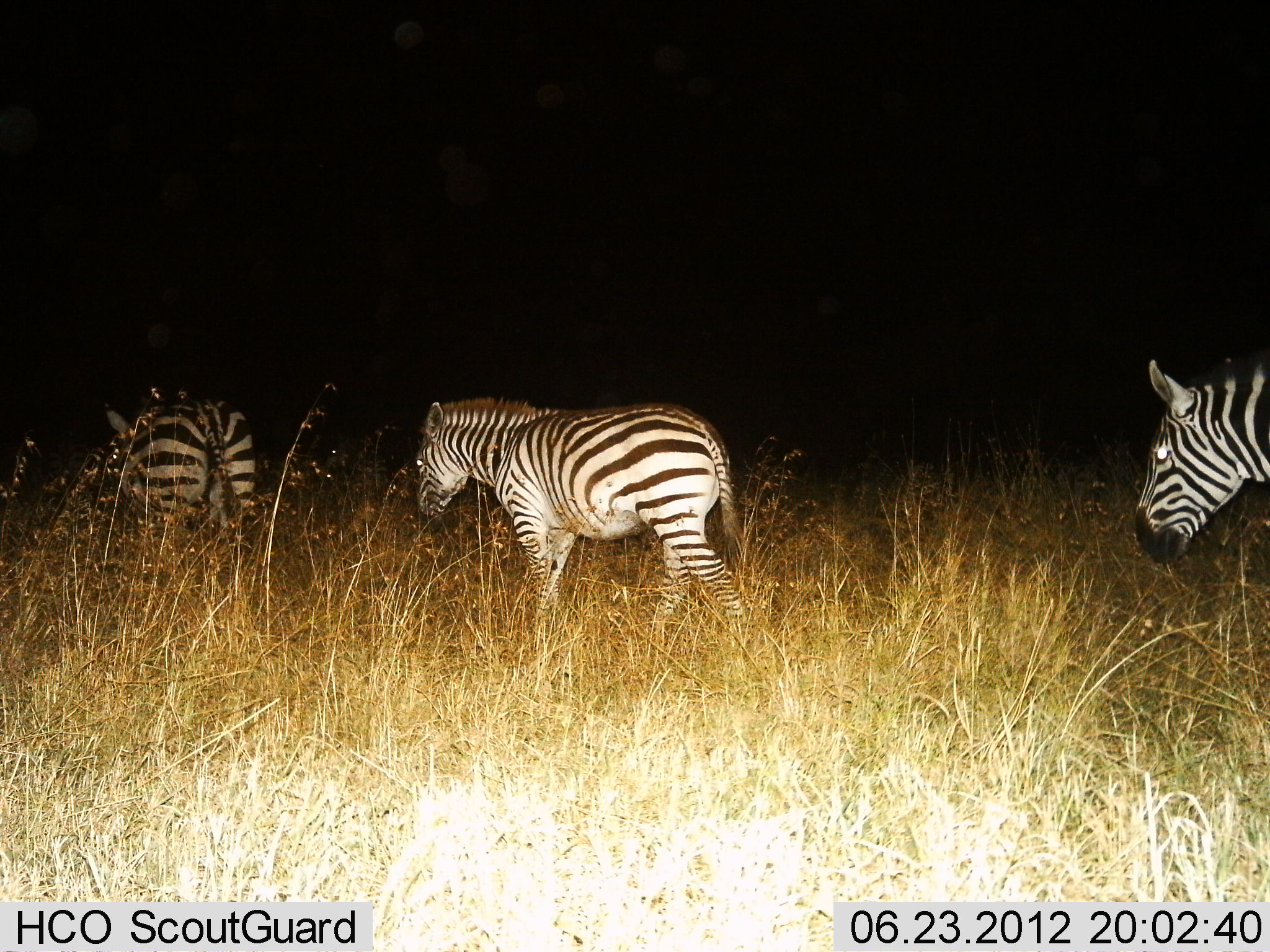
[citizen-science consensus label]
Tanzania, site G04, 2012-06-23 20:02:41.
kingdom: Animalia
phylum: Chordata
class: Mammalia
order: Perissodactyla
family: Equidae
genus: Equus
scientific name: Equus quagga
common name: plains zebra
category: zebra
Zebra (plains zebra) (Equus quagga), count 3. Behavior (volunteer vote fractions): standing 0%, resting 0%, moving 100%, interacting 0%. Young present (vote fraction): 10%. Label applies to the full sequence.